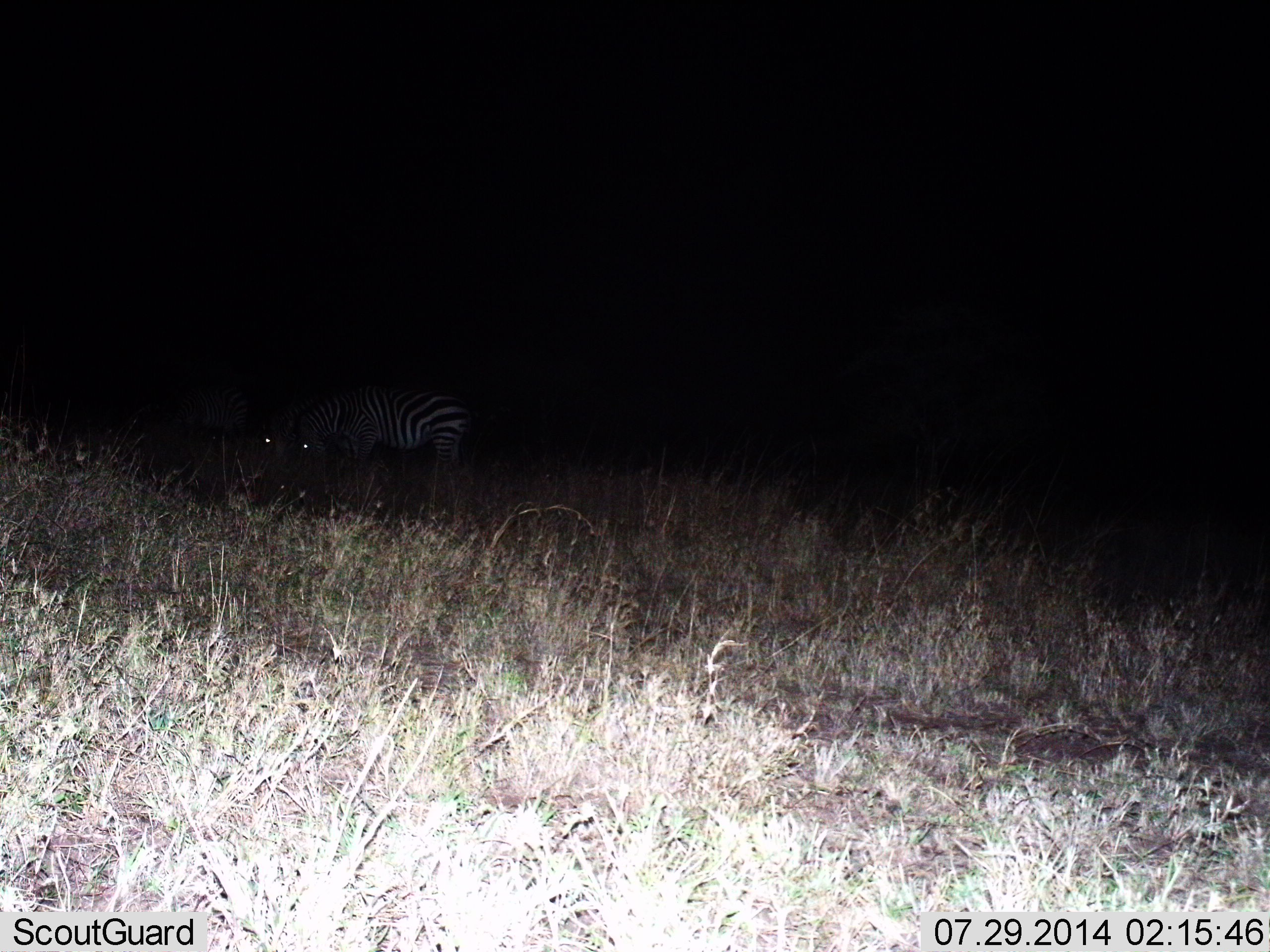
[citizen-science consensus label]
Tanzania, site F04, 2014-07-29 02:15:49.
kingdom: Animalia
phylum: Chordata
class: Mammalia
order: Perissodactyla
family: Equidae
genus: Equus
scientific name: Equus quagga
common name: plains zebra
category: zebra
Zebra (plains zebra) (Equus quagga), count 2. Behavior (volunteer vote fractions): standing 30%, resting 0%, moving 0%, interacting 0%. Young present (vote fraction): 0%. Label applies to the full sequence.